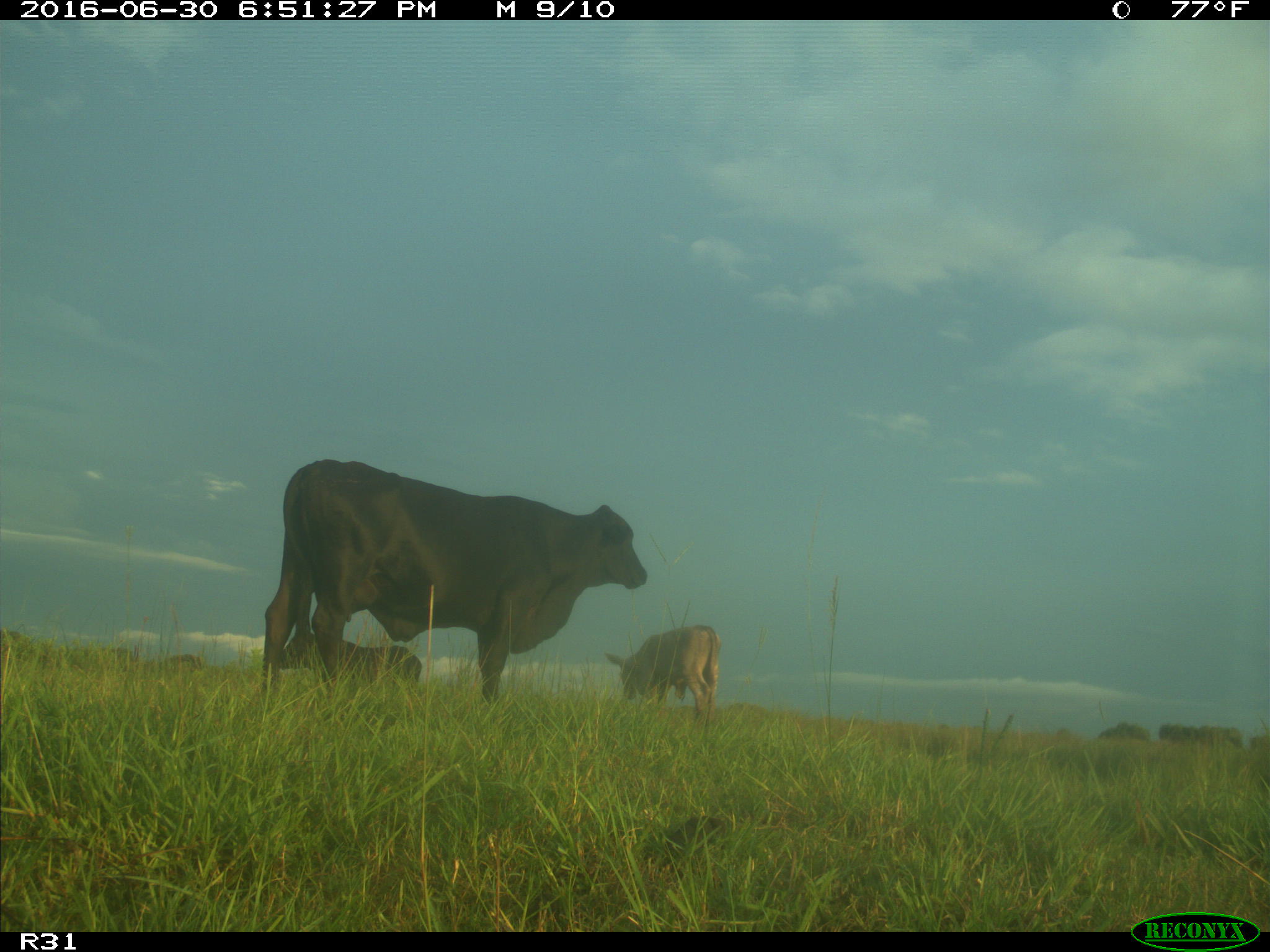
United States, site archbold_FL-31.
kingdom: Animalia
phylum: Chordata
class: Mammalia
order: Artiodactyla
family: Bovidae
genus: Bos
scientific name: Bos taurus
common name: domestic cow